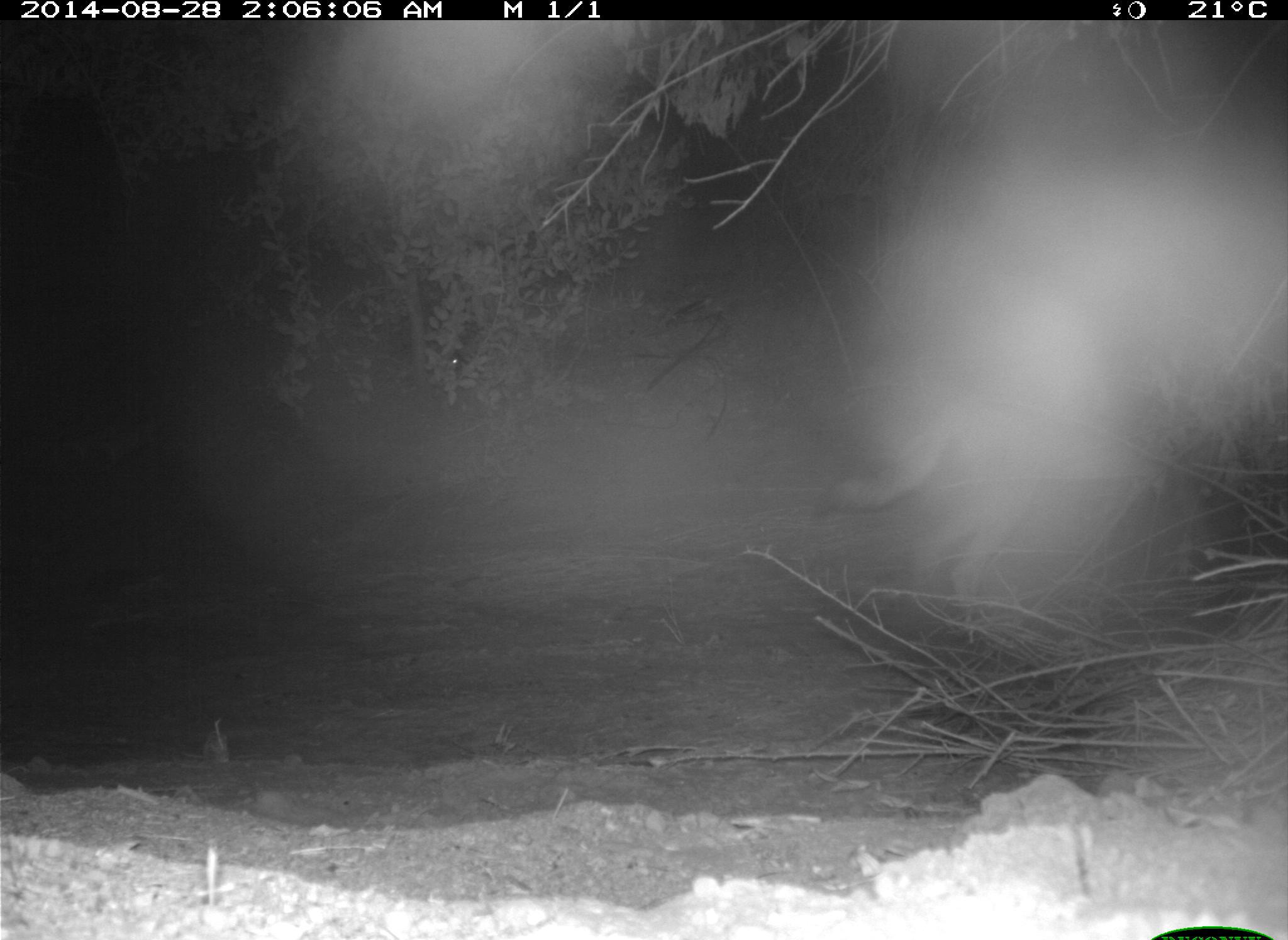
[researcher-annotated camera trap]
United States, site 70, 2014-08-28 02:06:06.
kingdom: Animalia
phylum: Chordata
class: Mammalia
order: Carnivora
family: Canidae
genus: Canis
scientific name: Canis latrans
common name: coyote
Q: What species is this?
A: Coyote (Canis latrans).